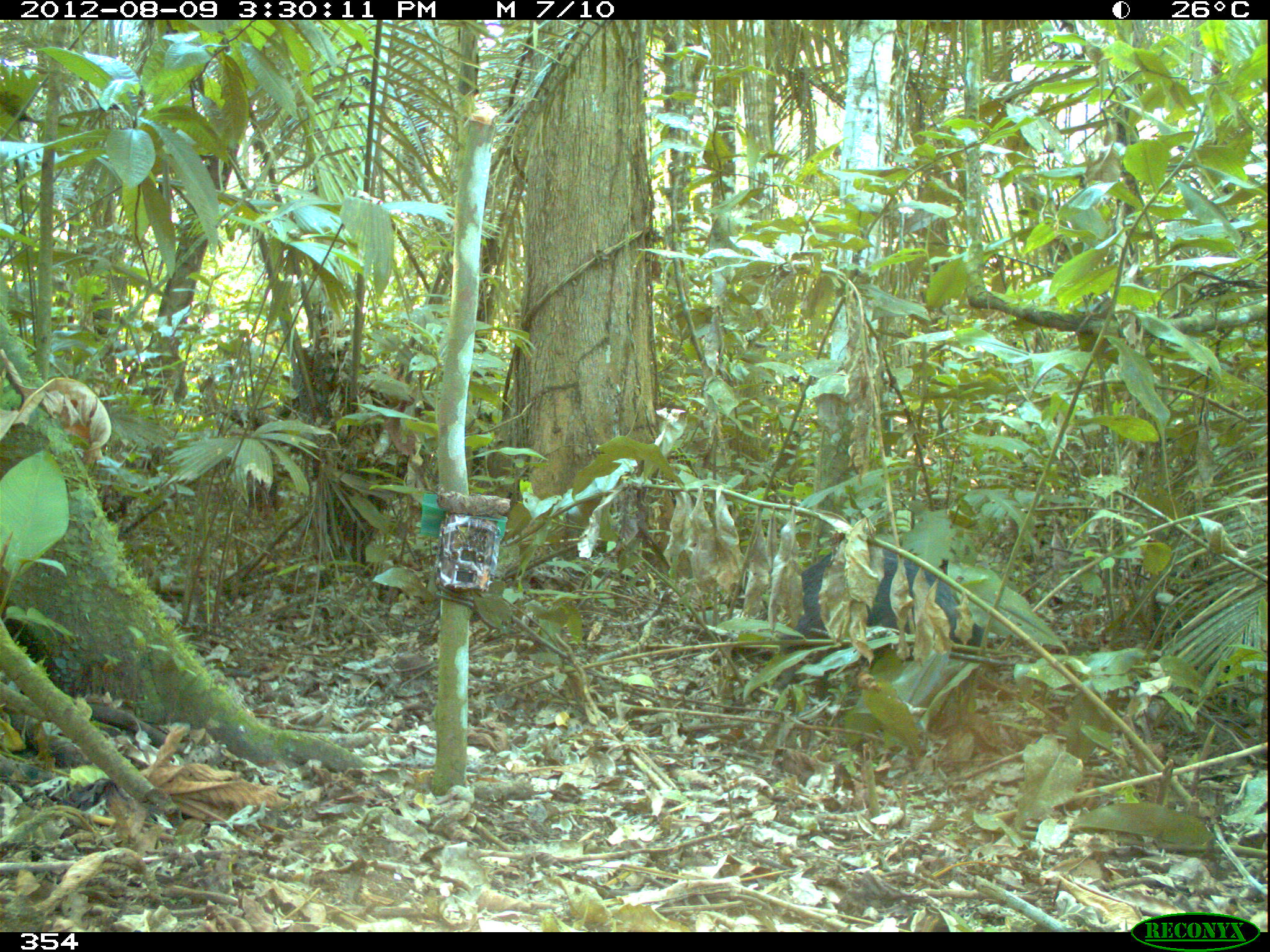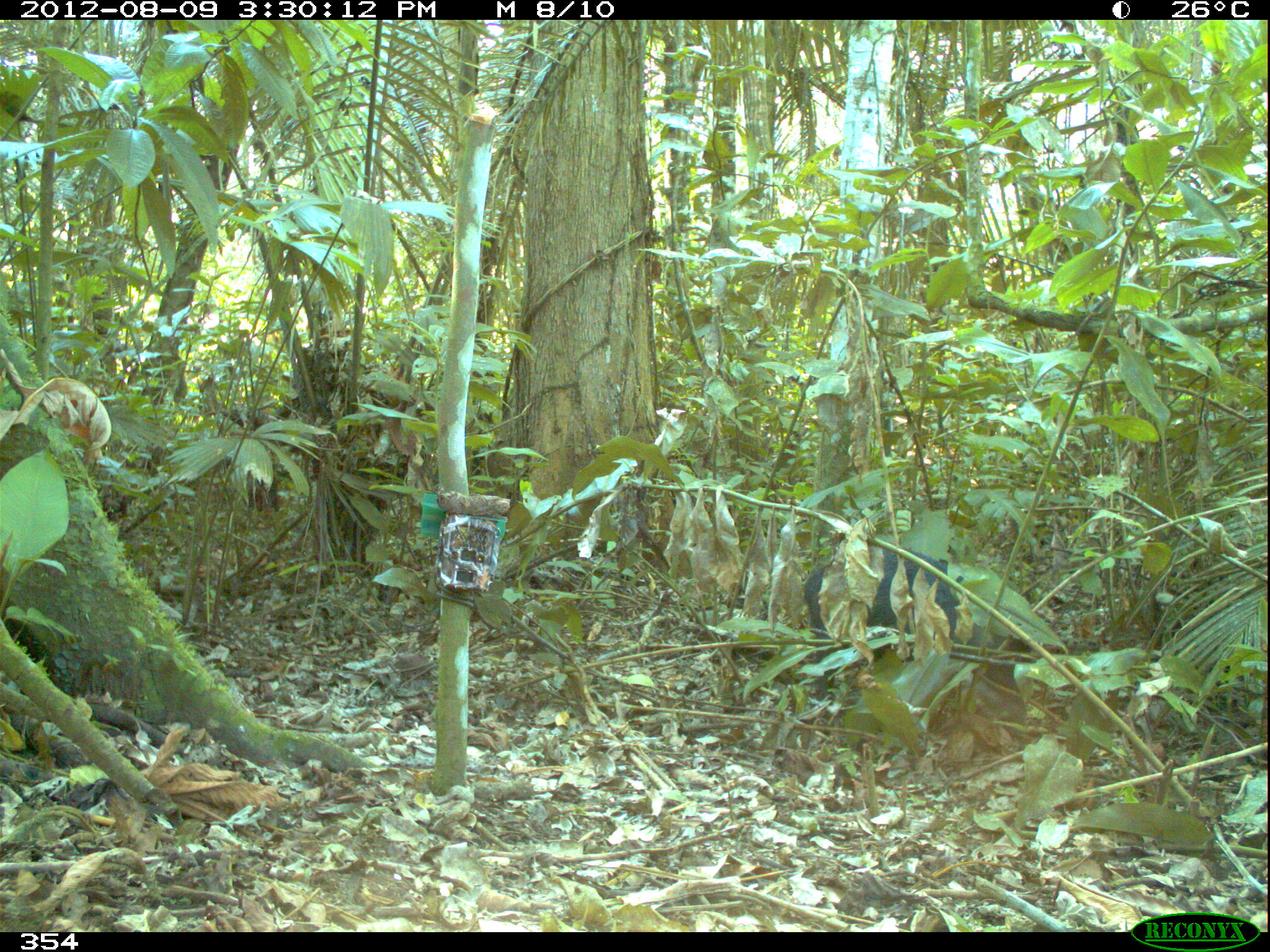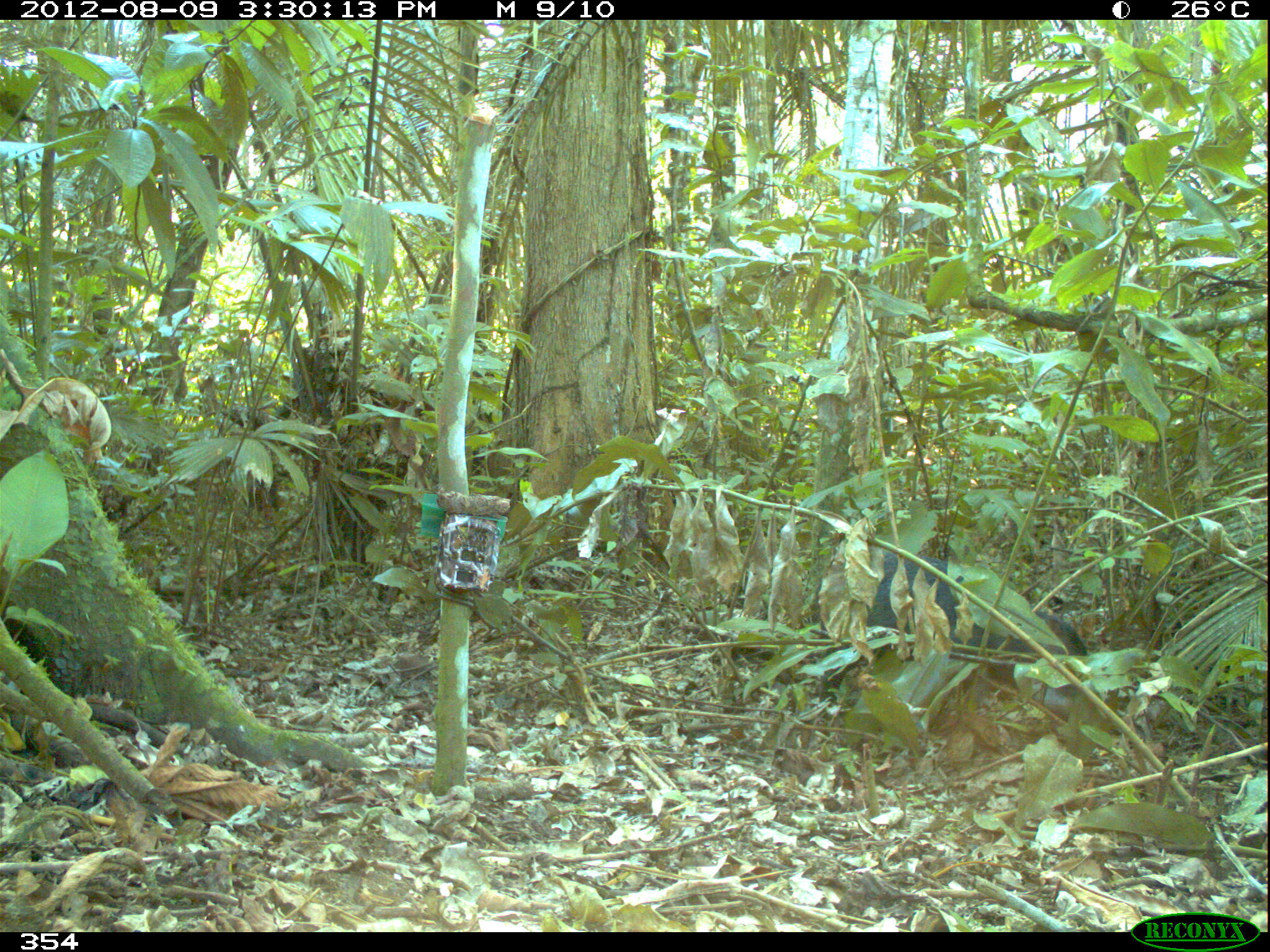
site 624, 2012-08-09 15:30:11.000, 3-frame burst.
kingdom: Animalia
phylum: Chordata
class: Mammalia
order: Artiodactyla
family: Tayassuidae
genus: Tayassu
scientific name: Tayassu pecari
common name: white-lipped peccary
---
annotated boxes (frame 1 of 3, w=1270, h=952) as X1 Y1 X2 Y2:
tayassu pecari: 769 538 995 692